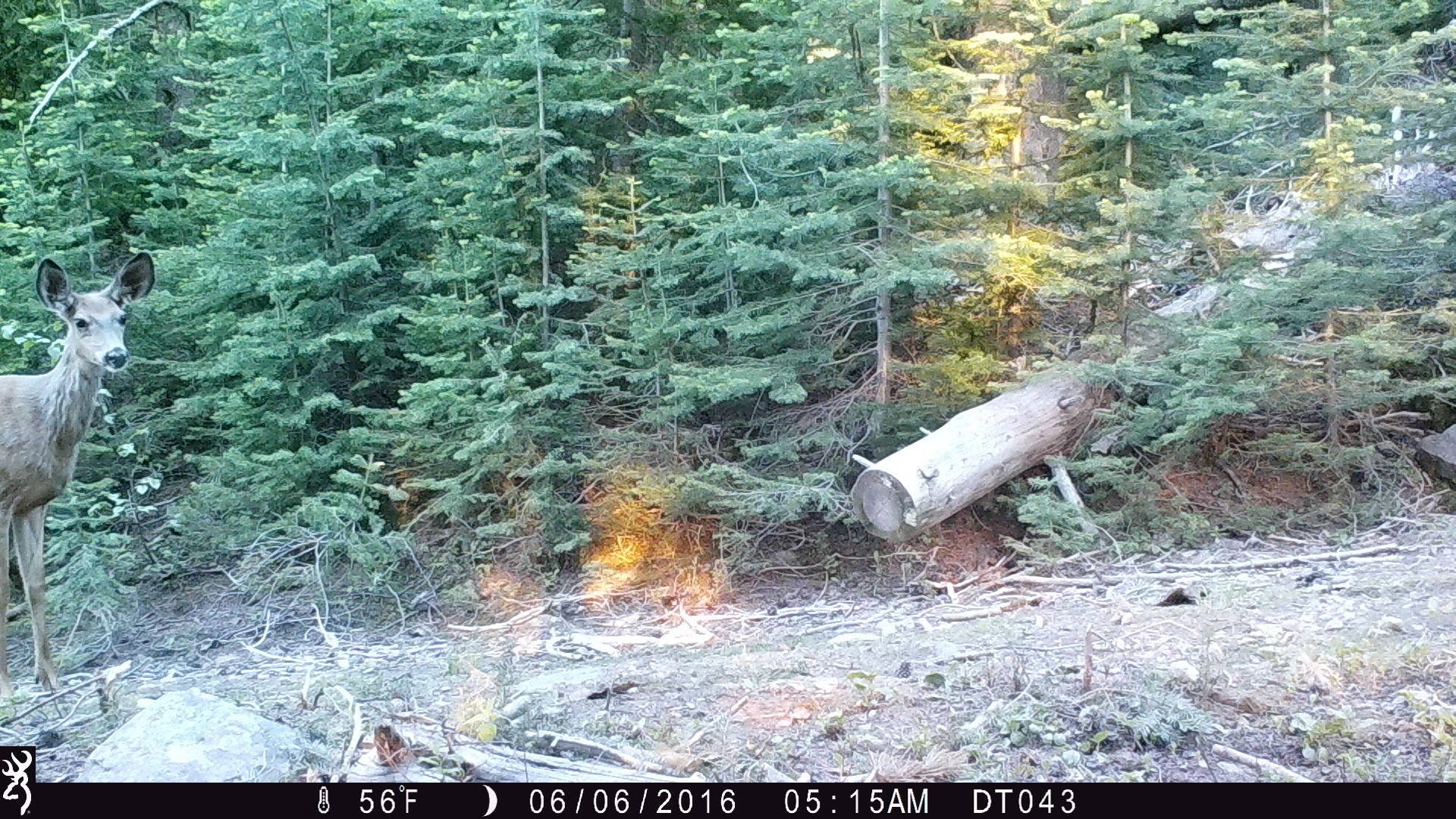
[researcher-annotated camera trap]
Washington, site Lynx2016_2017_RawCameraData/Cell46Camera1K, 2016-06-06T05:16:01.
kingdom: Animalia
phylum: Chordata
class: Mammalia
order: Artiodactyla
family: Cervidae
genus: Odocoileus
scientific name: Odocoileus hemionus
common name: mule deer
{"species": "Odocoileus hemionus (mule deer)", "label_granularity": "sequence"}